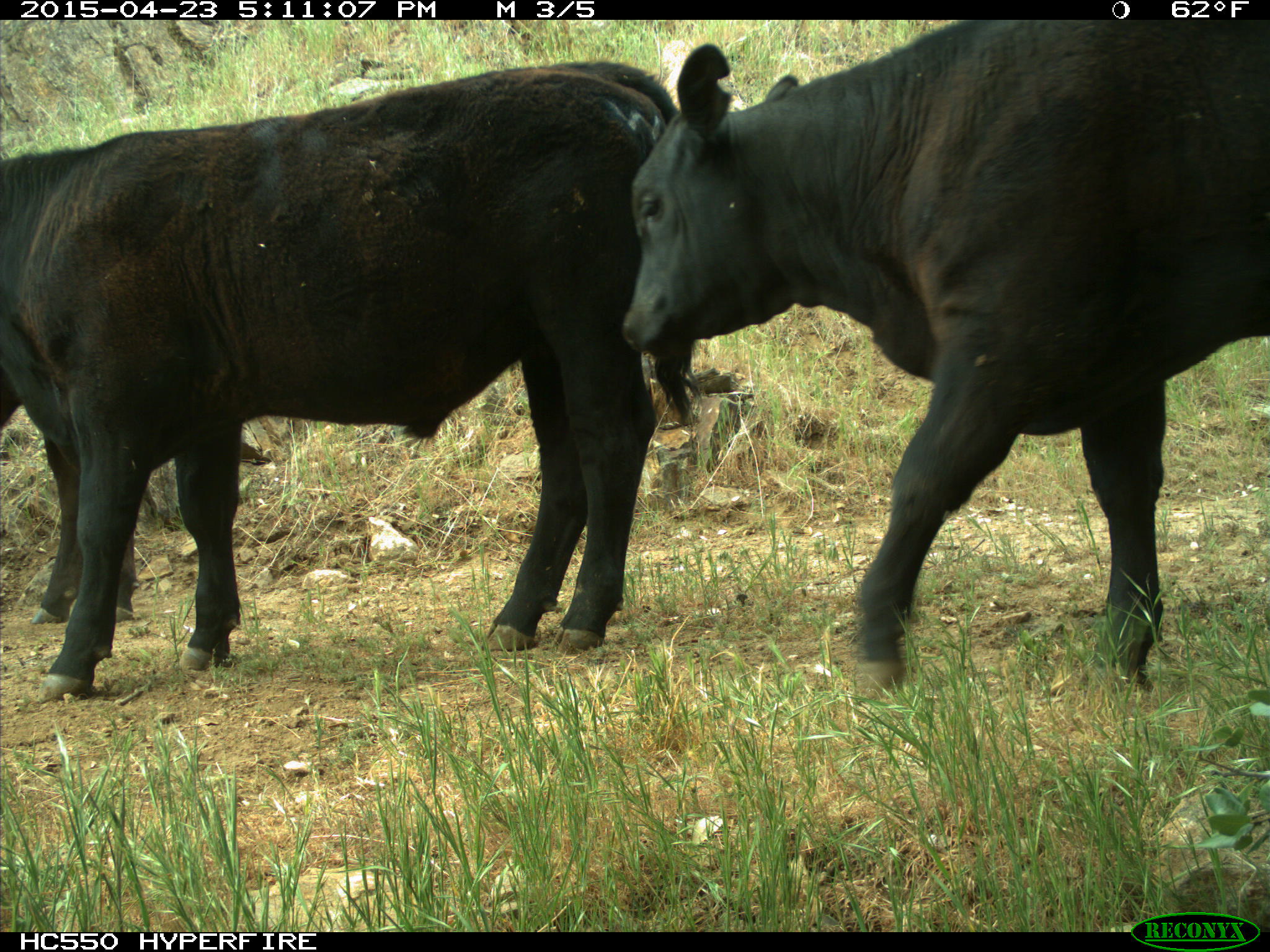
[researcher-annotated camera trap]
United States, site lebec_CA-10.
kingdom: Animalia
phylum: Chordata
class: Mammalia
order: Artiodactyla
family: Bovidae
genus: Bos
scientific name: Bos taurus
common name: domestic cow